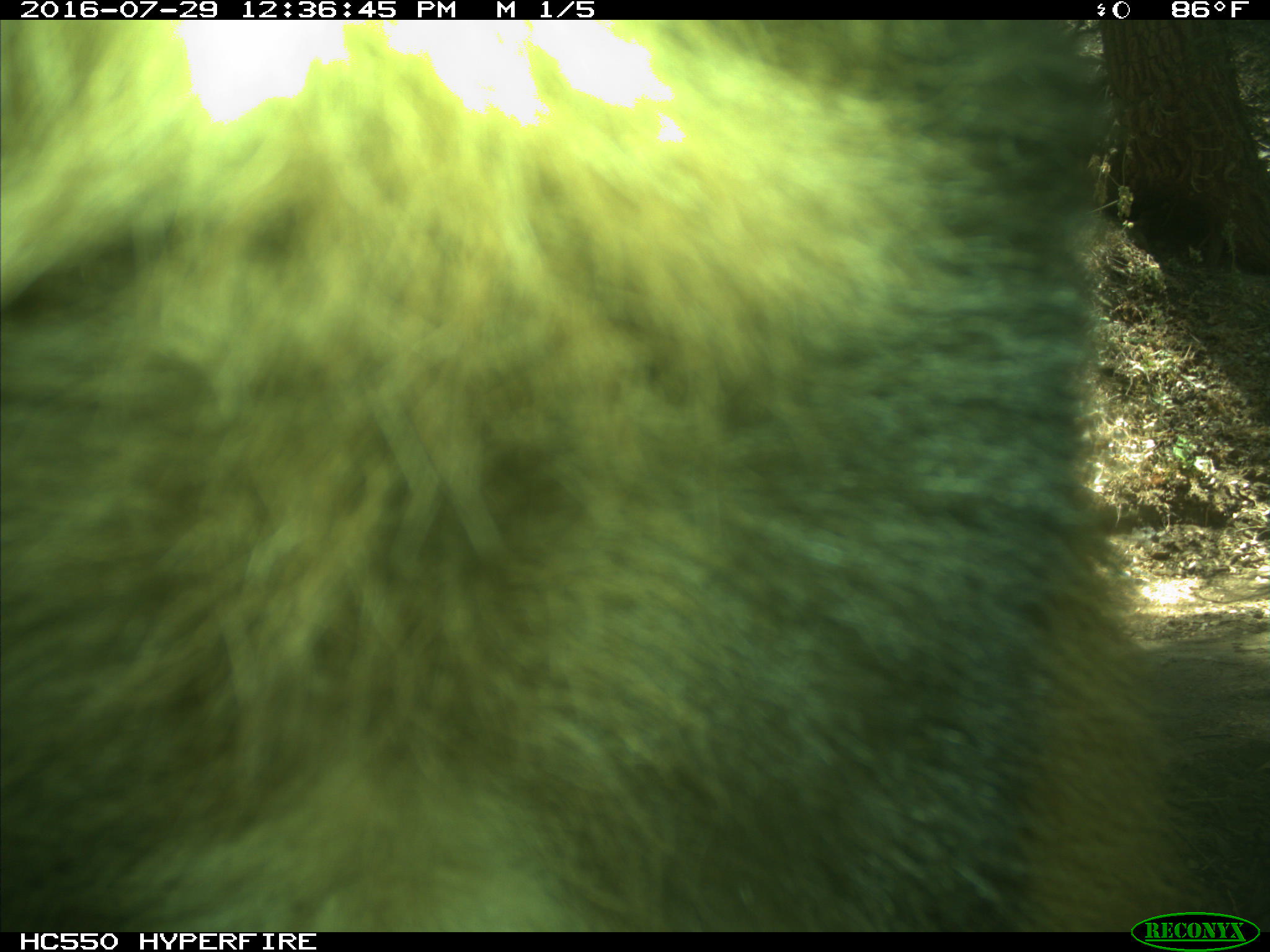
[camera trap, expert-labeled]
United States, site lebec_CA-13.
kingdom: Animalia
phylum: Chordata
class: Mammalia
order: Carnivora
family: Ursidae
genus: Ursus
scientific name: Ursus americanus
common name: american black bear